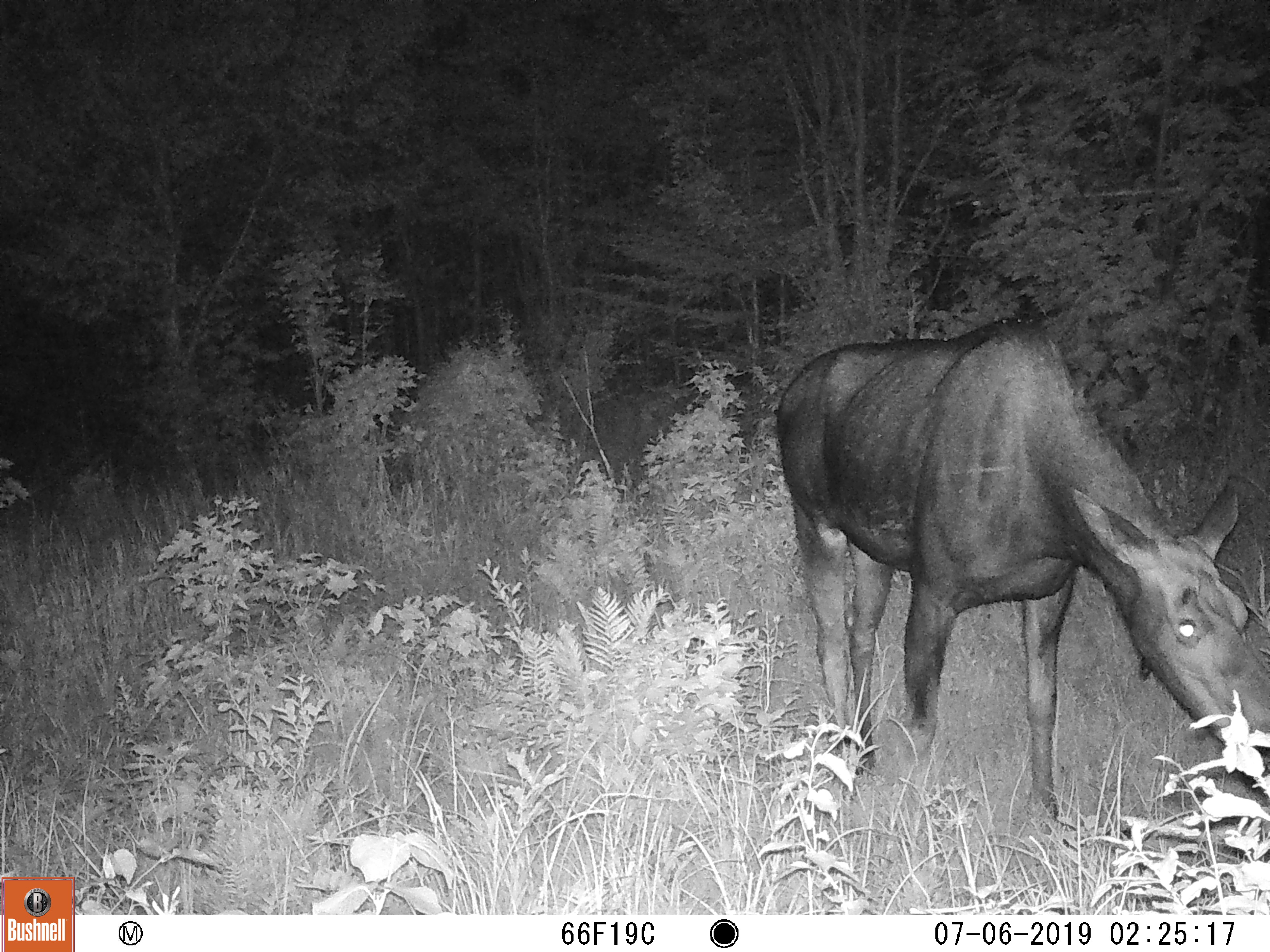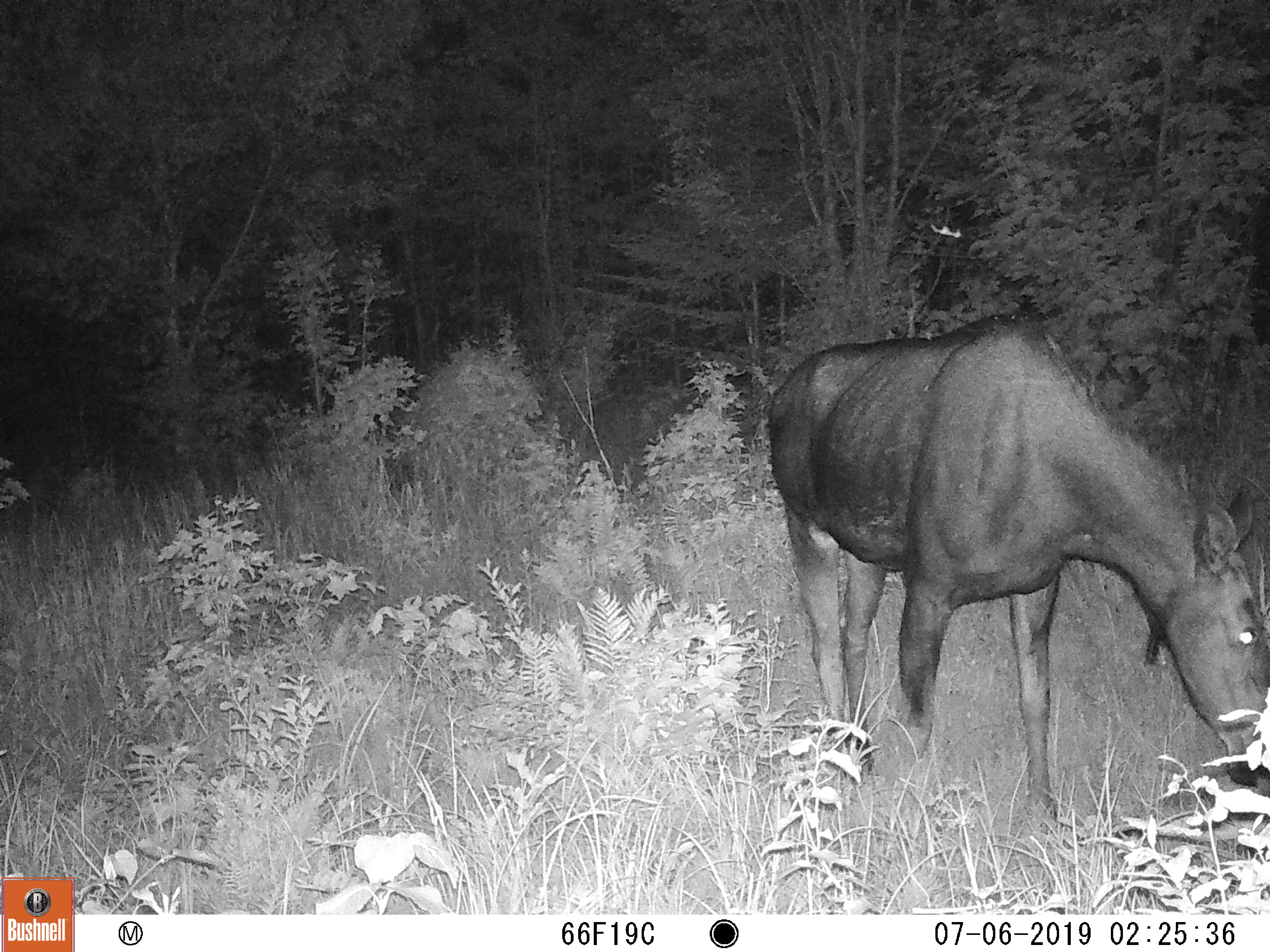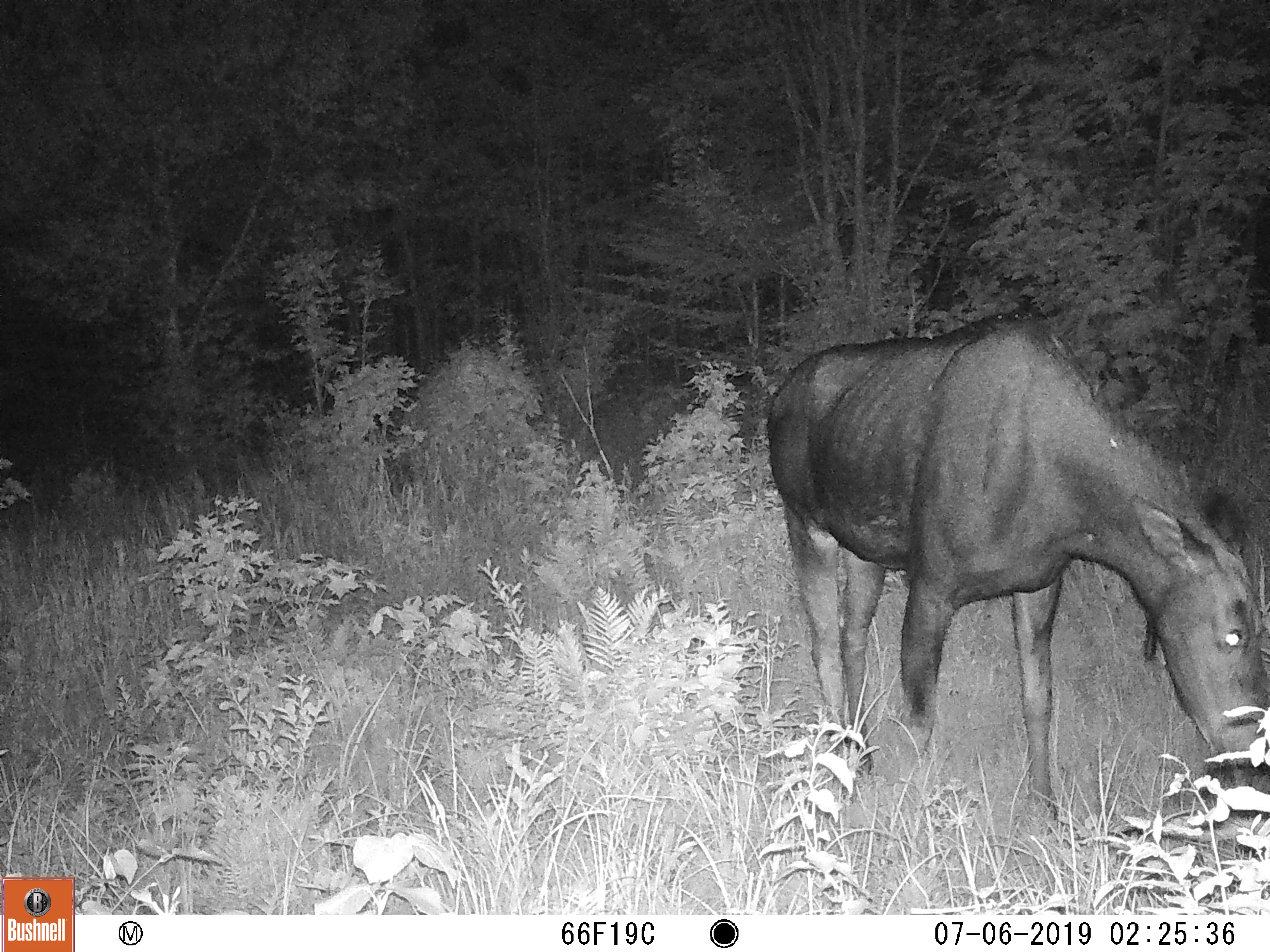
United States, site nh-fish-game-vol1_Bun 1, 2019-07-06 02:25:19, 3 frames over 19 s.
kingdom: Animalia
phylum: Chordata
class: Mammalia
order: Artiodactyla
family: Cervidae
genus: Alces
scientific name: Alces alces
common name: moose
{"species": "moose (Alces alces)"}